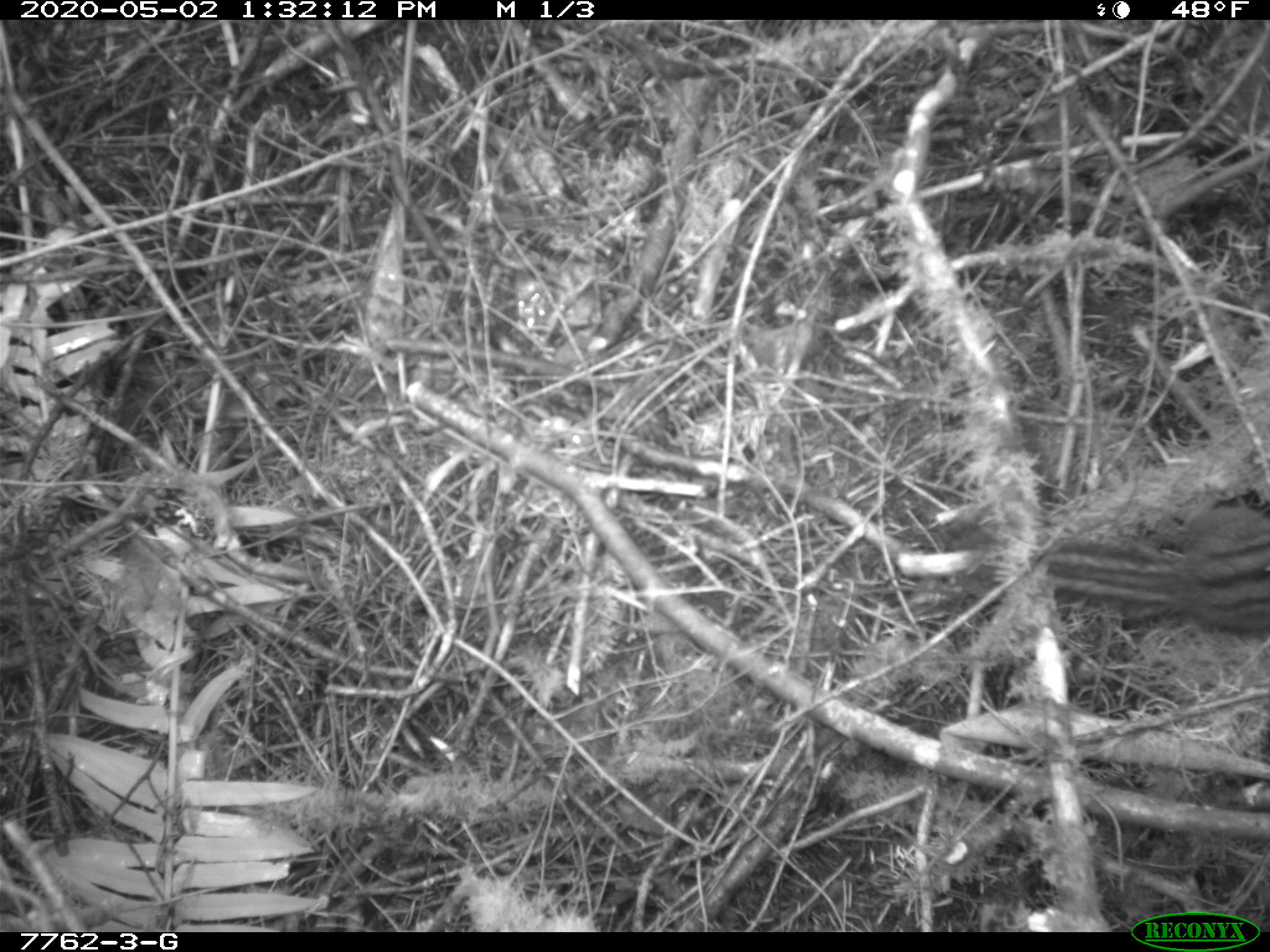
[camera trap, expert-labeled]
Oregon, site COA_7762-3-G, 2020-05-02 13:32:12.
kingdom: Animalia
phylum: Chordata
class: Mammalia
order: Rodentia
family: Sciuridae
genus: Neotamias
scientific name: Neotamias townsendii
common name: townsend's chipmunk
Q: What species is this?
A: Townsend's chipmunk (Neotamias townsendii).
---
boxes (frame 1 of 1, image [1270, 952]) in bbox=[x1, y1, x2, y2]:
townsend's chipmunk: bbox=[1037, 490, 1264, 646]